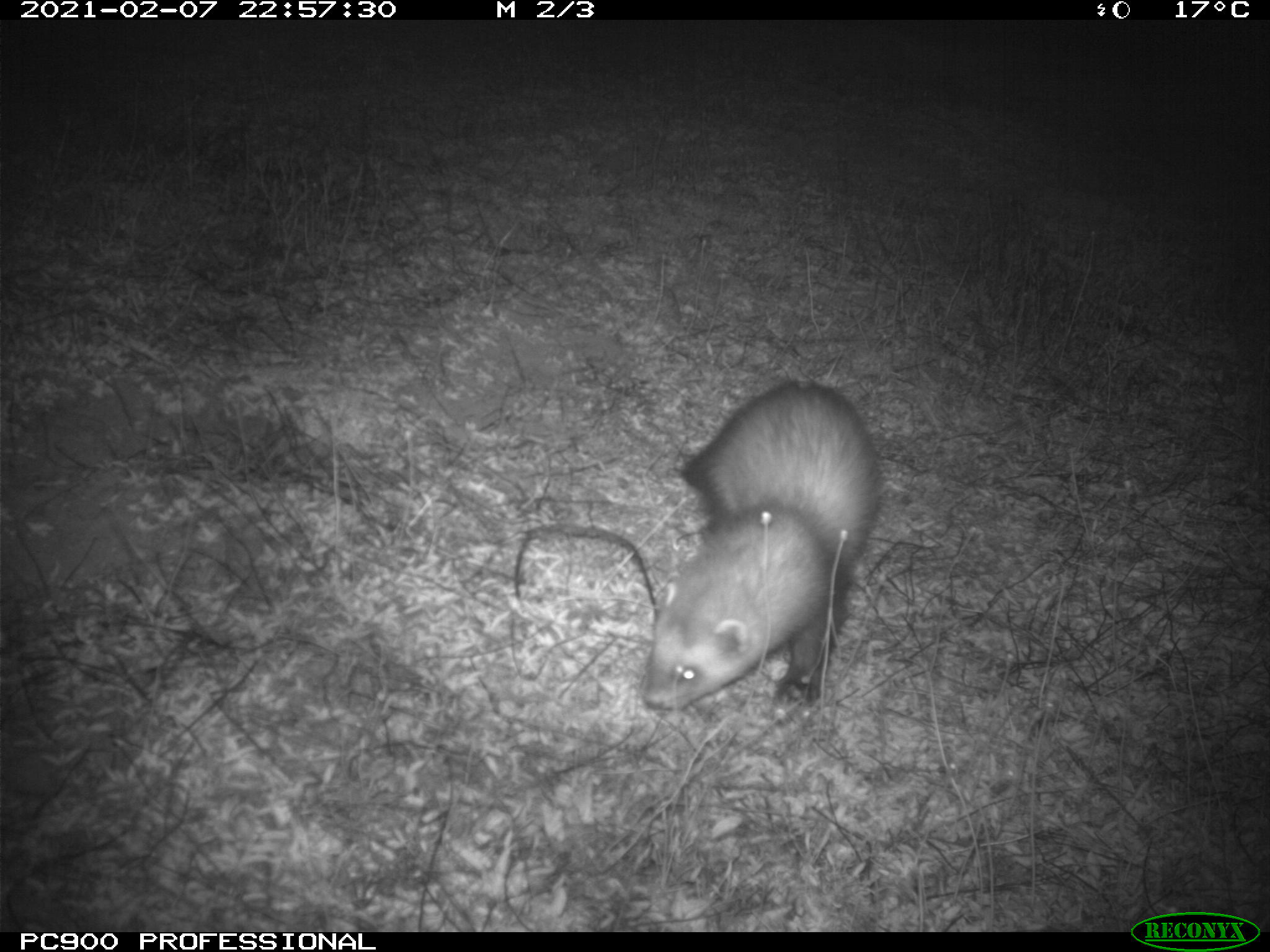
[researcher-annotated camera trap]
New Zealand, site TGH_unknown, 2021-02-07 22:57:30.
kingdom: Animalia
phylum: Chordata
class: Mammalia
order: Carnivora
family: Mustelidae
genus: Mustela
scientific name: Mustela furo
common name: ferret